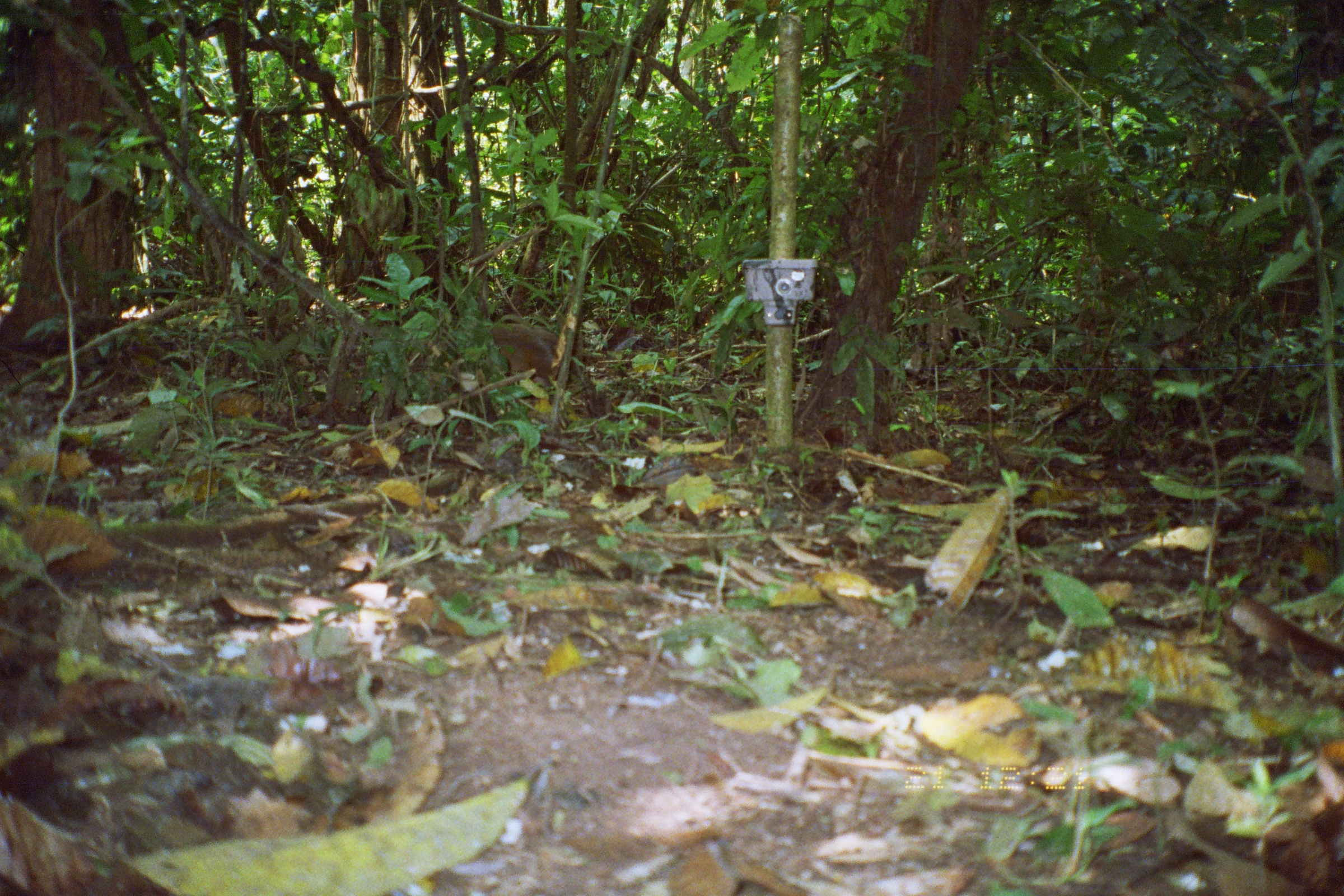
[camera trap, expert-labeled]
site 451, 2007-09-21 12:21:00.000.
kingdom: Animalia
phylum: Chordata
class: Mammalia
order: Rodentia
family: Dasyproctidae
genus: Dasyprocta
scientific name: Dasyprocta punctata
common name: central american agouti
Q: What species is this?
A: Dasyprocta punctata (central american agouti).